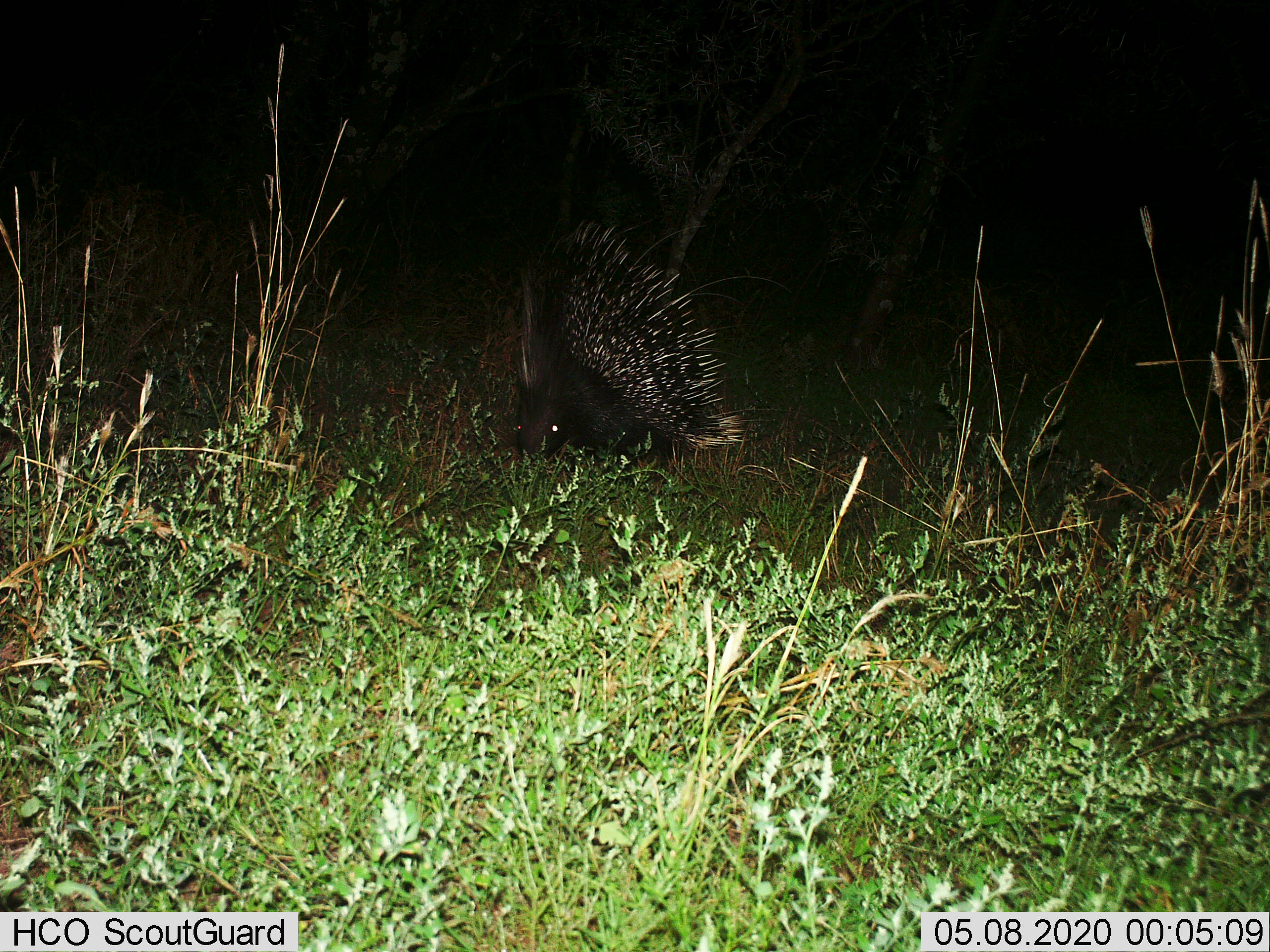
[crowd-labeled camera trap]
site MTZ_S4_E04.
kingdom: Animalia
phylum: Chordata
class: Mammalia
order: Rodentia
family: Hystricidae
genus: Hystrix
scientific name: Hystrix cristata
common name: crested porcupine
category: porcupine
Porcupine (crested porcupine) (Hystrix cristata), count 1. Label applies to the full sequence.